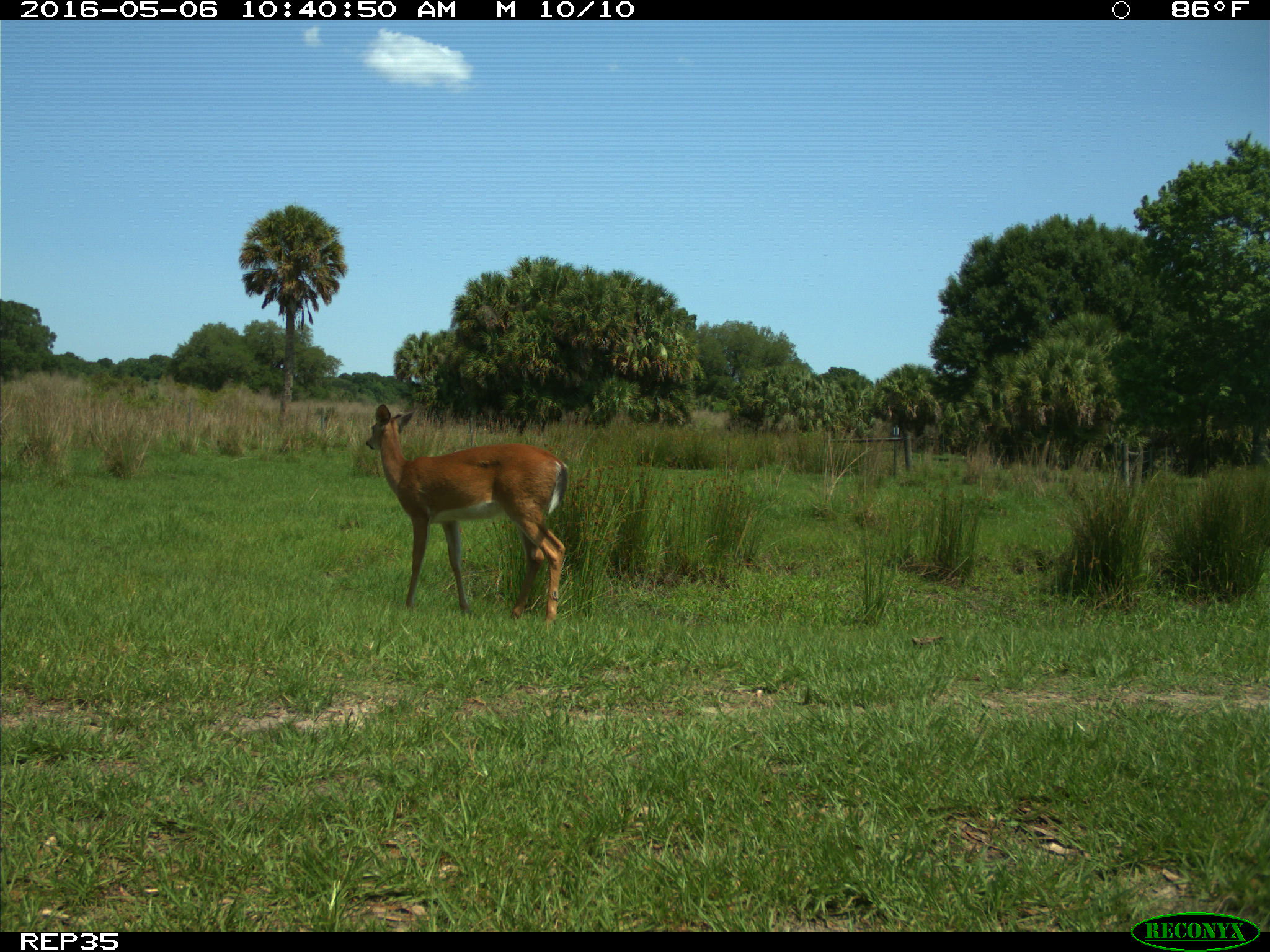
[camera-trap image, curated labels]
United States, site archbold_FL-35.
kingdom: Animalia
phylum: Chordata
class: Mammalia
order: Artiodactyla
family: Cervidae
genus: Odocoileus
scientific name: Odocoileus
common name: deer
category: unidentified deer